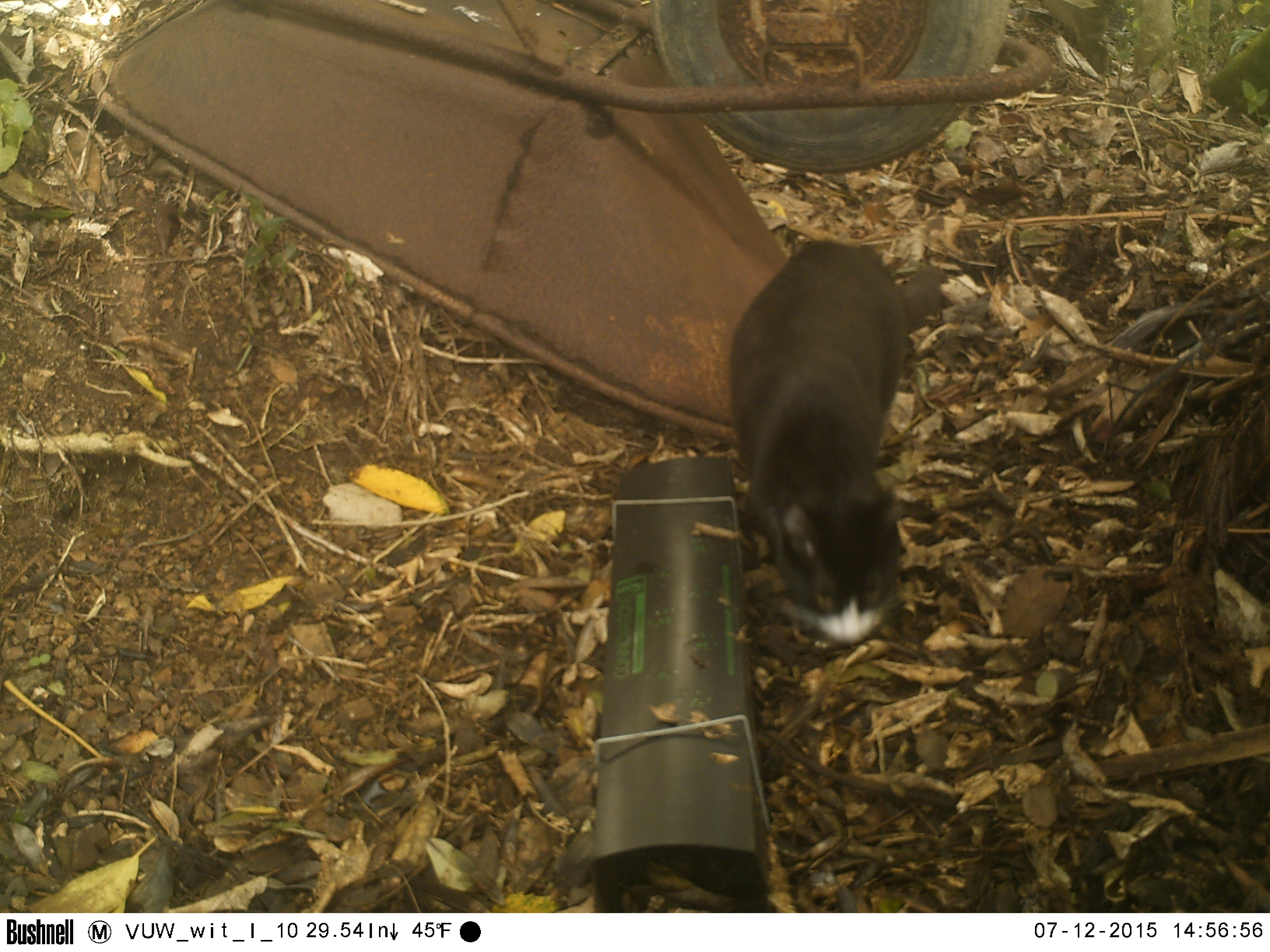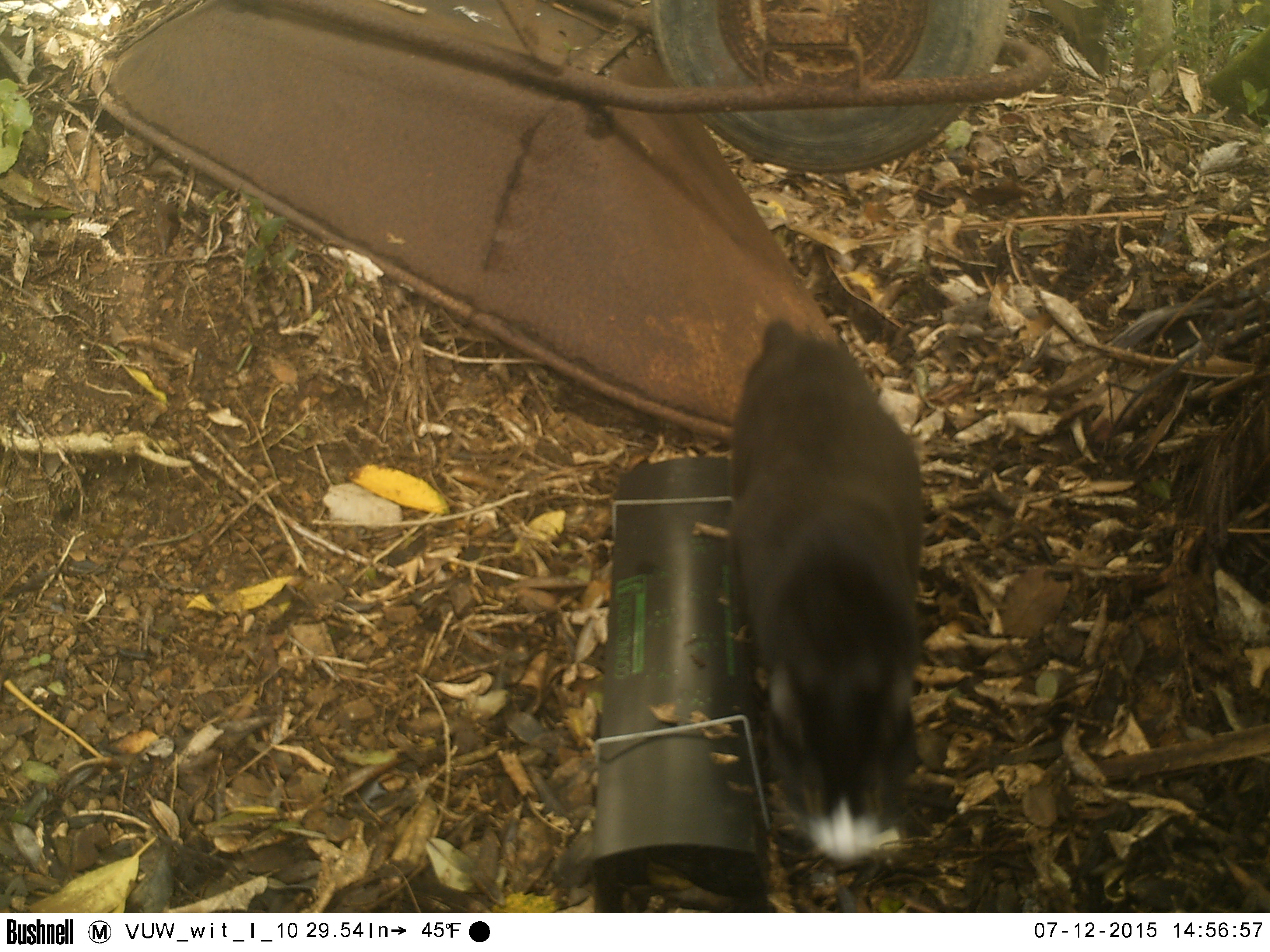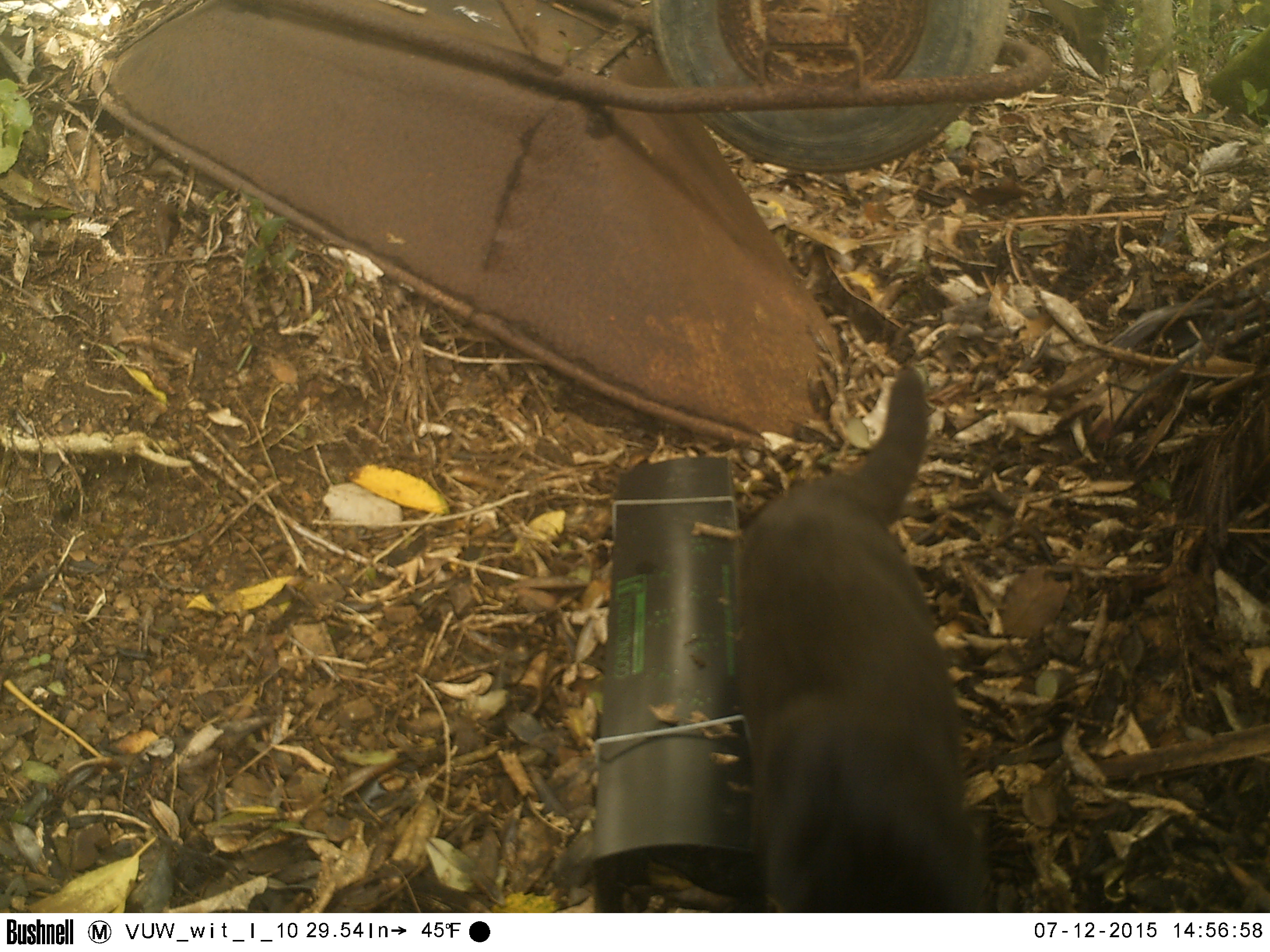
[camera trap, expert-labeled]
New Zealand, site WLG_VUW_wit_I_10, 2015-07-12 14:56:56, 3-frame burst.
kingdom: Animalia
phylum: Chordata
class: Mammalia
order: Carnivora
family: Felidae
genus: Felis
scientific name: Felis catus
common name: domestic cat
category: cat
Cat (domestic cat) (Felis catus).